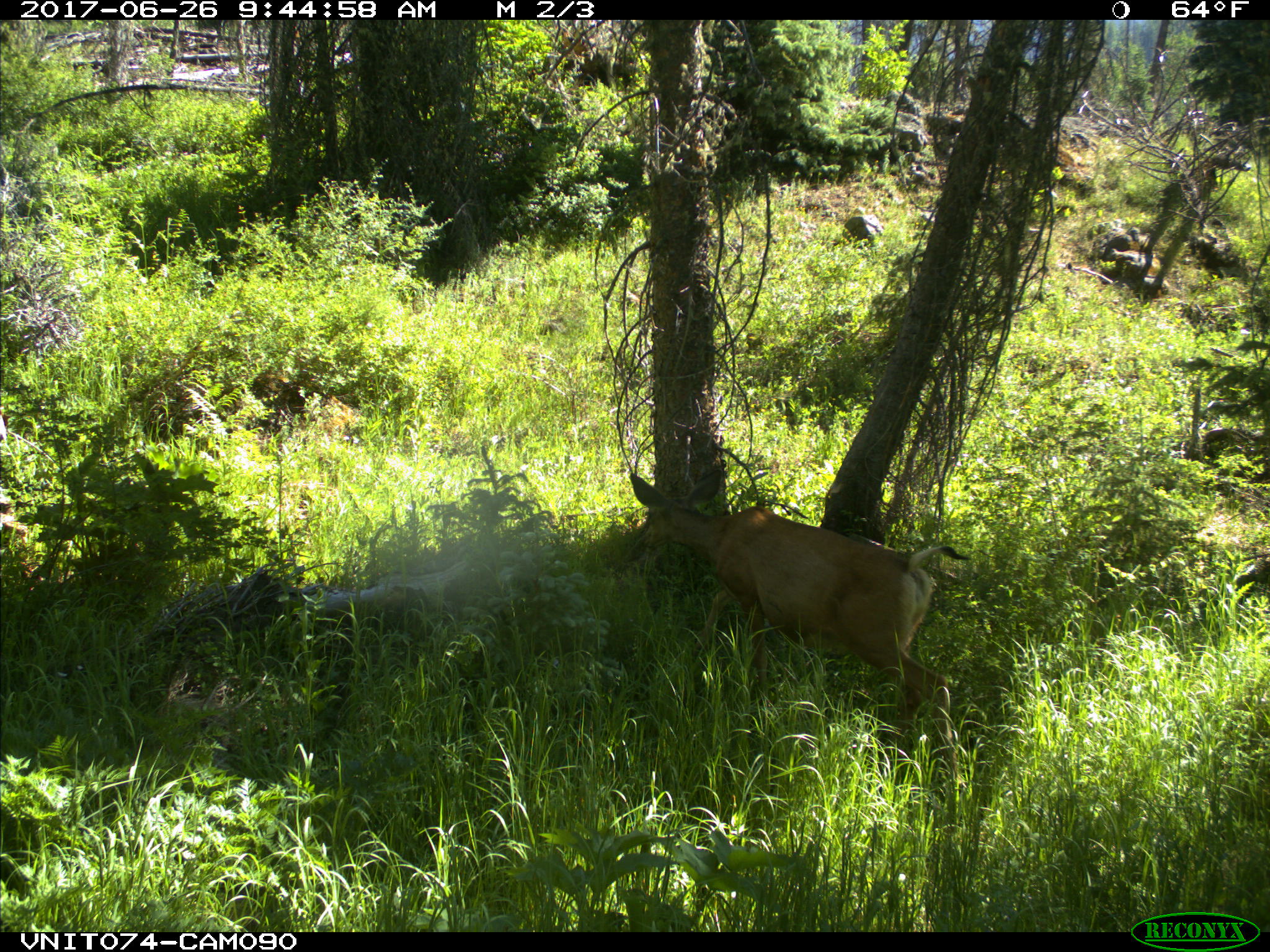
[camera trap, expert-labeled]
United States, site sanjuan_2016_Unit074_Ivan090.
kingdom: Animalia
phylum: Chordata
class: Mammalia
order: Artiodactyla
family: Cervidae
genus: Odocoileus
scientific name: Odocoileus hemionus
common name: mule deer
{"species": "Odocoileus hemionus (mule deer)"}